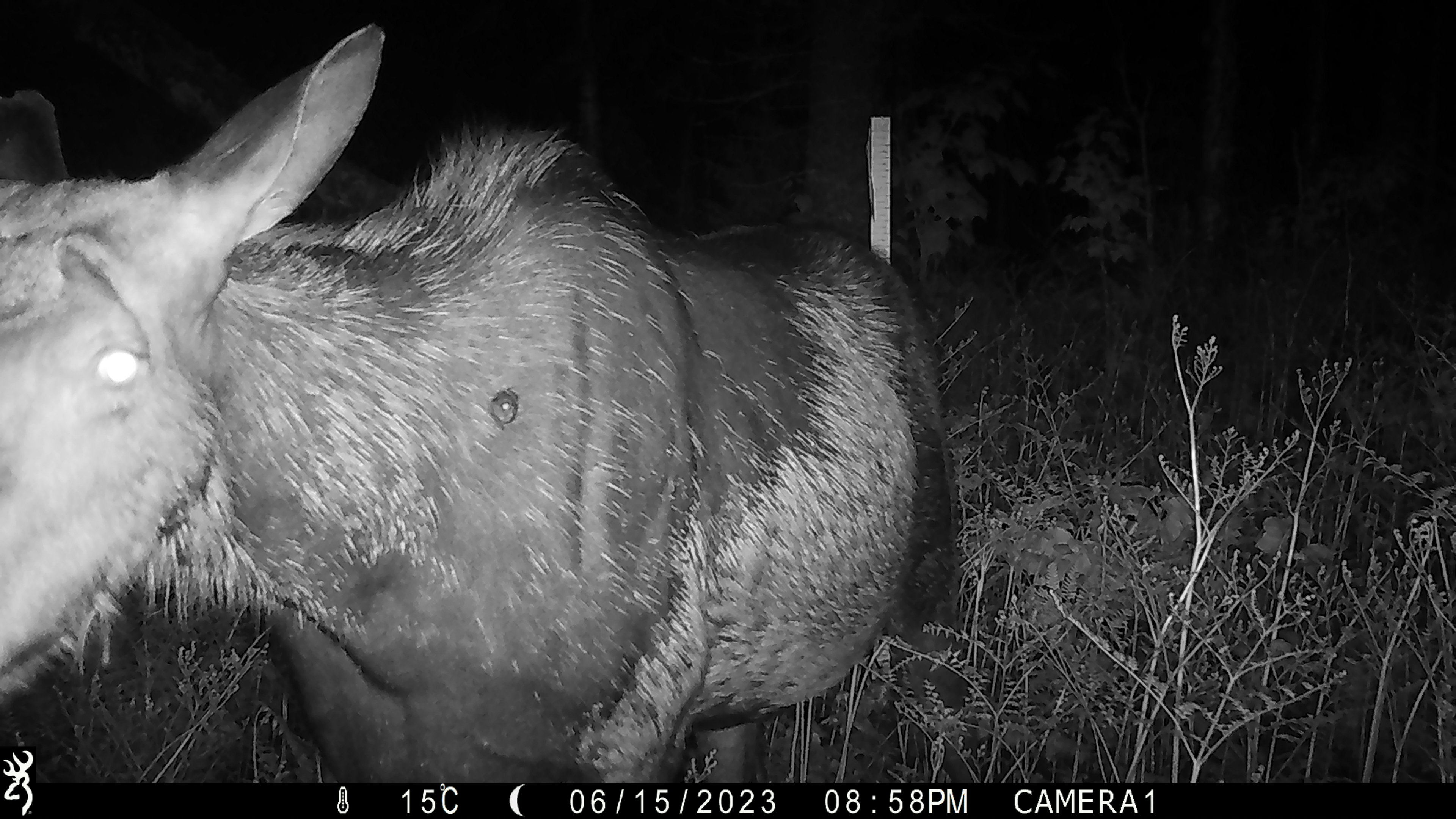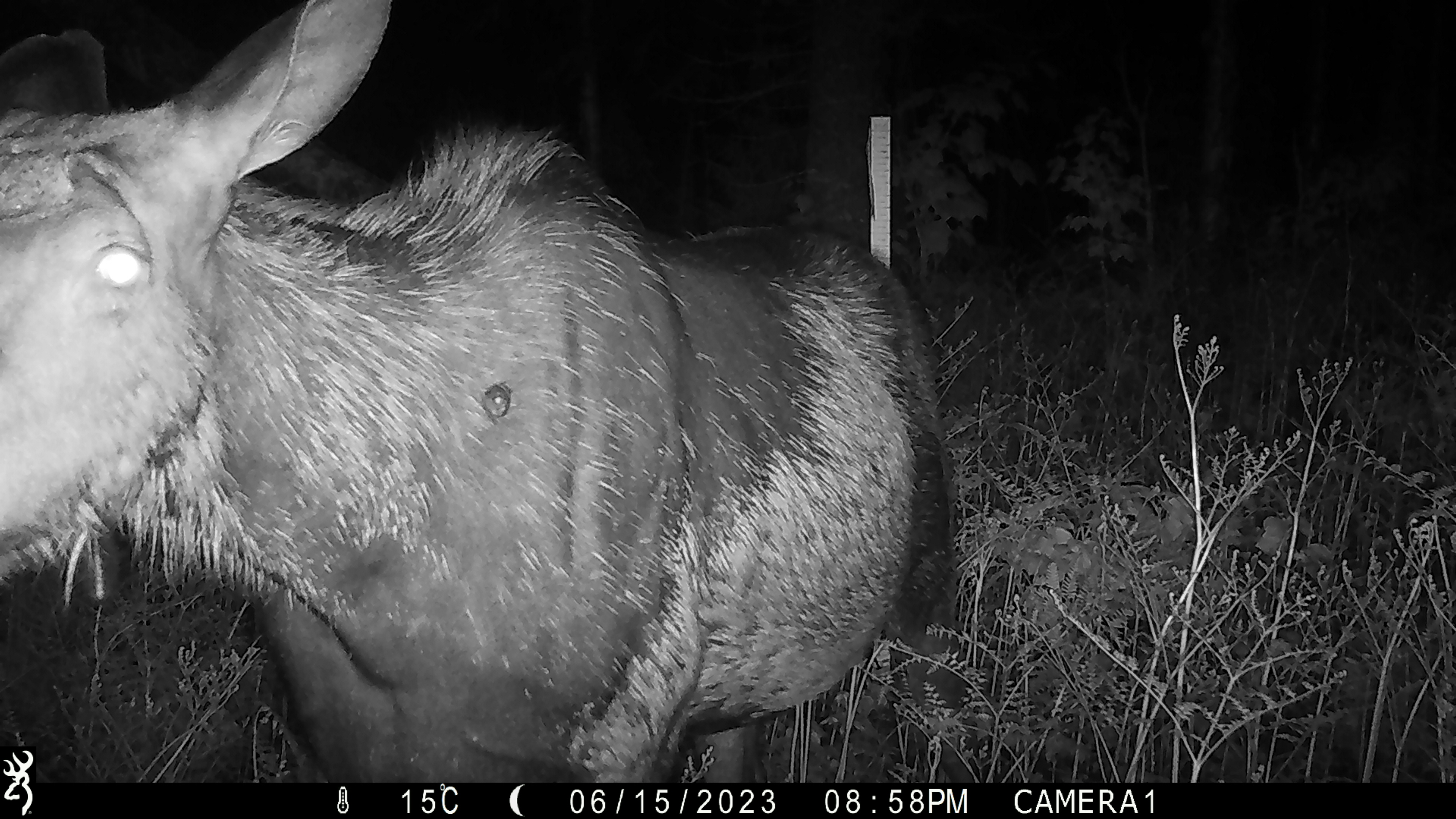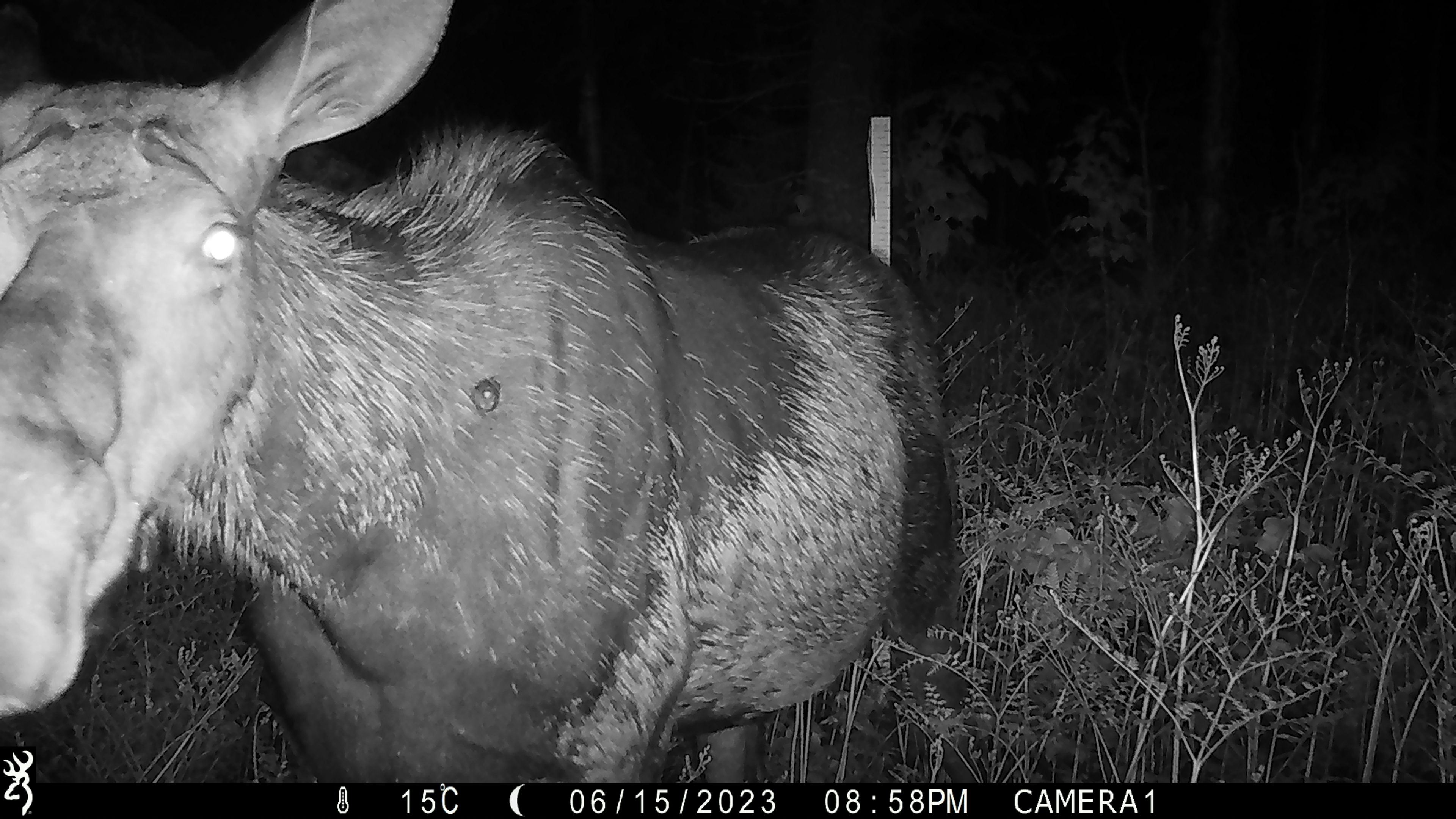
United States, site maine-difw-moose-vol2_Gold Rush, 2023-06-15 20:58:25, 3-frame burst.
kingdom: Animalia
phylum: Chordata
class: Mammalia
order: Artiodactyla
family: Cervidae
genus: Alces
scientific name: Alces alces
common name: moose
Moose (Alces alces).